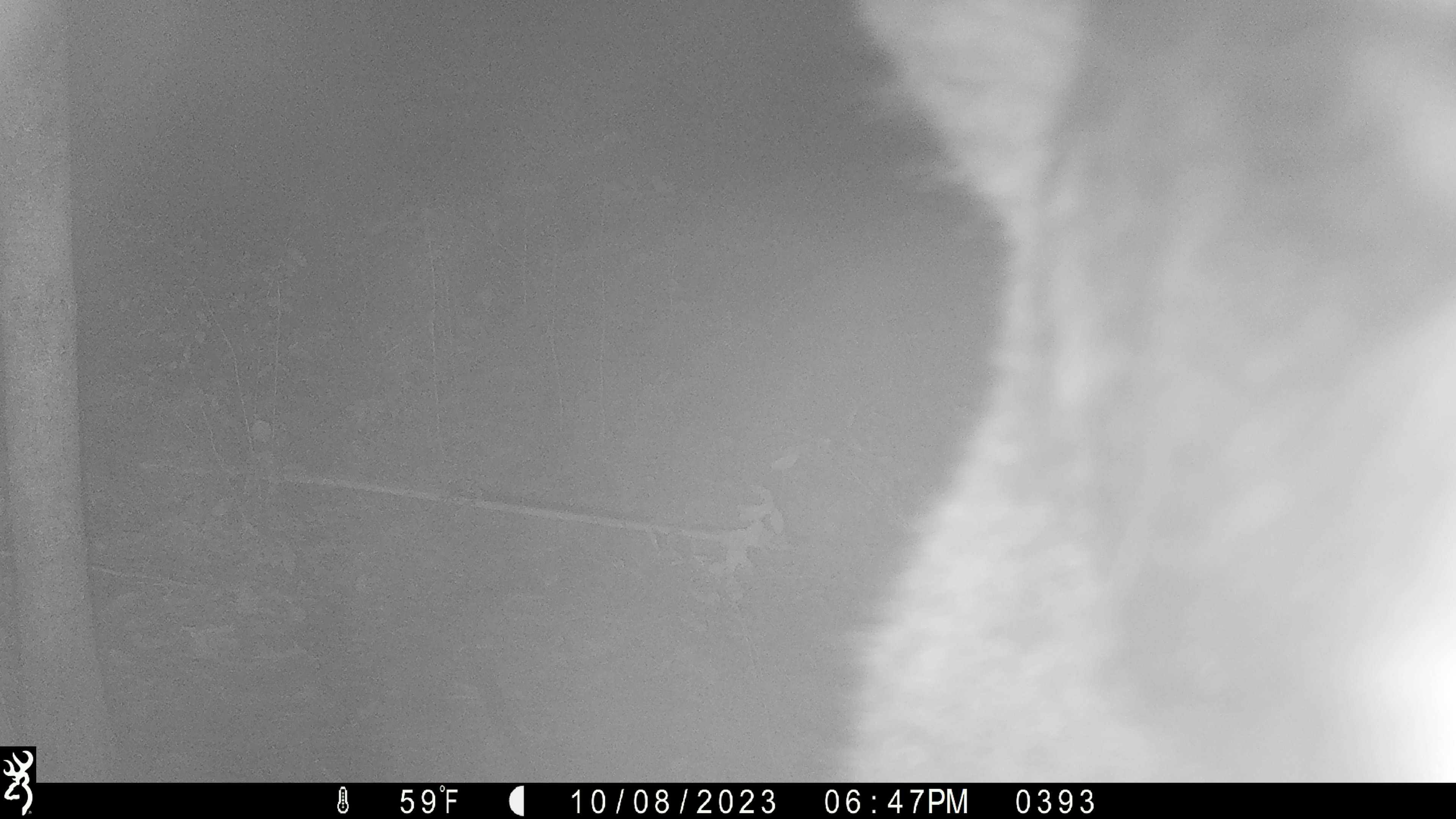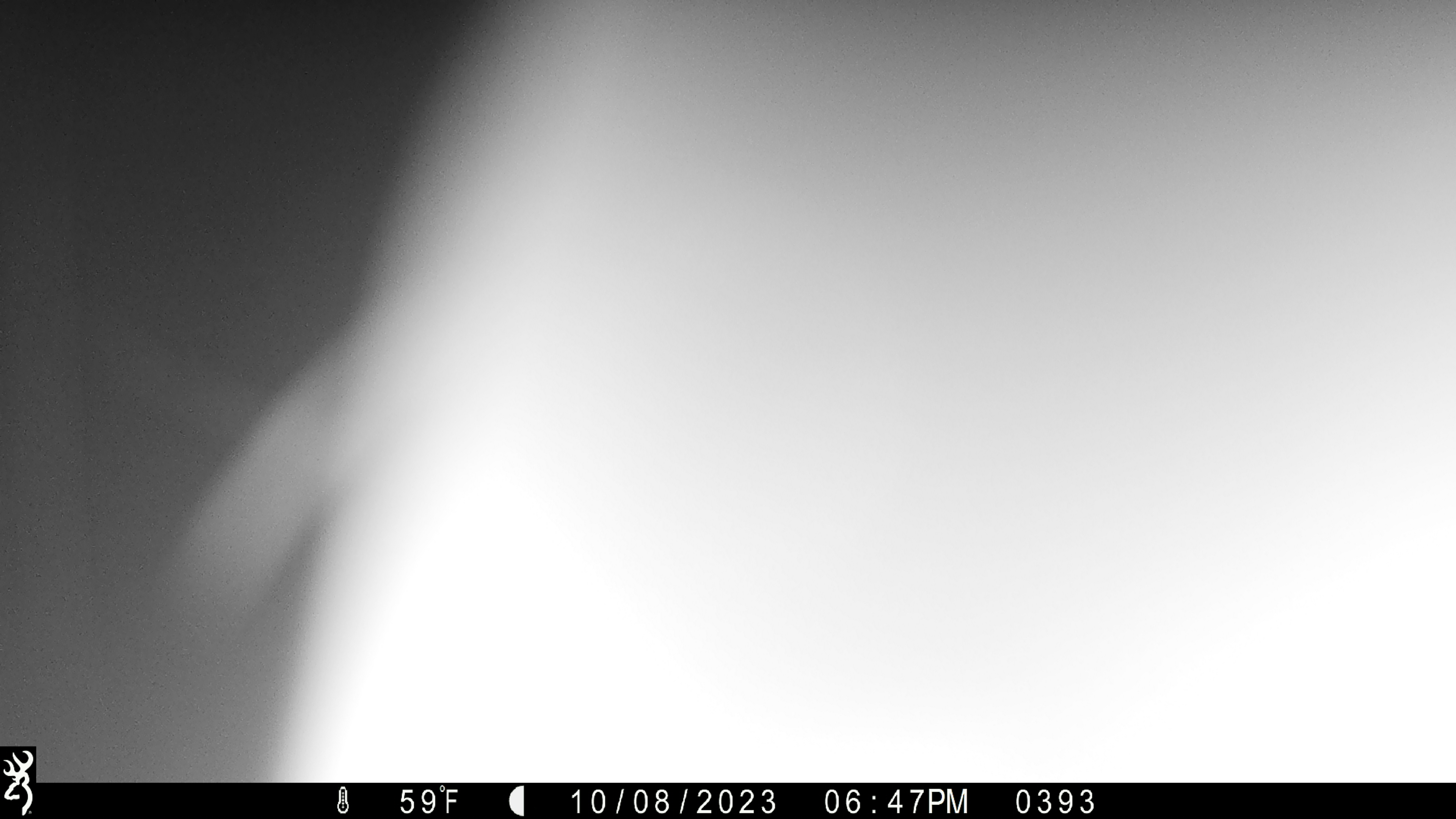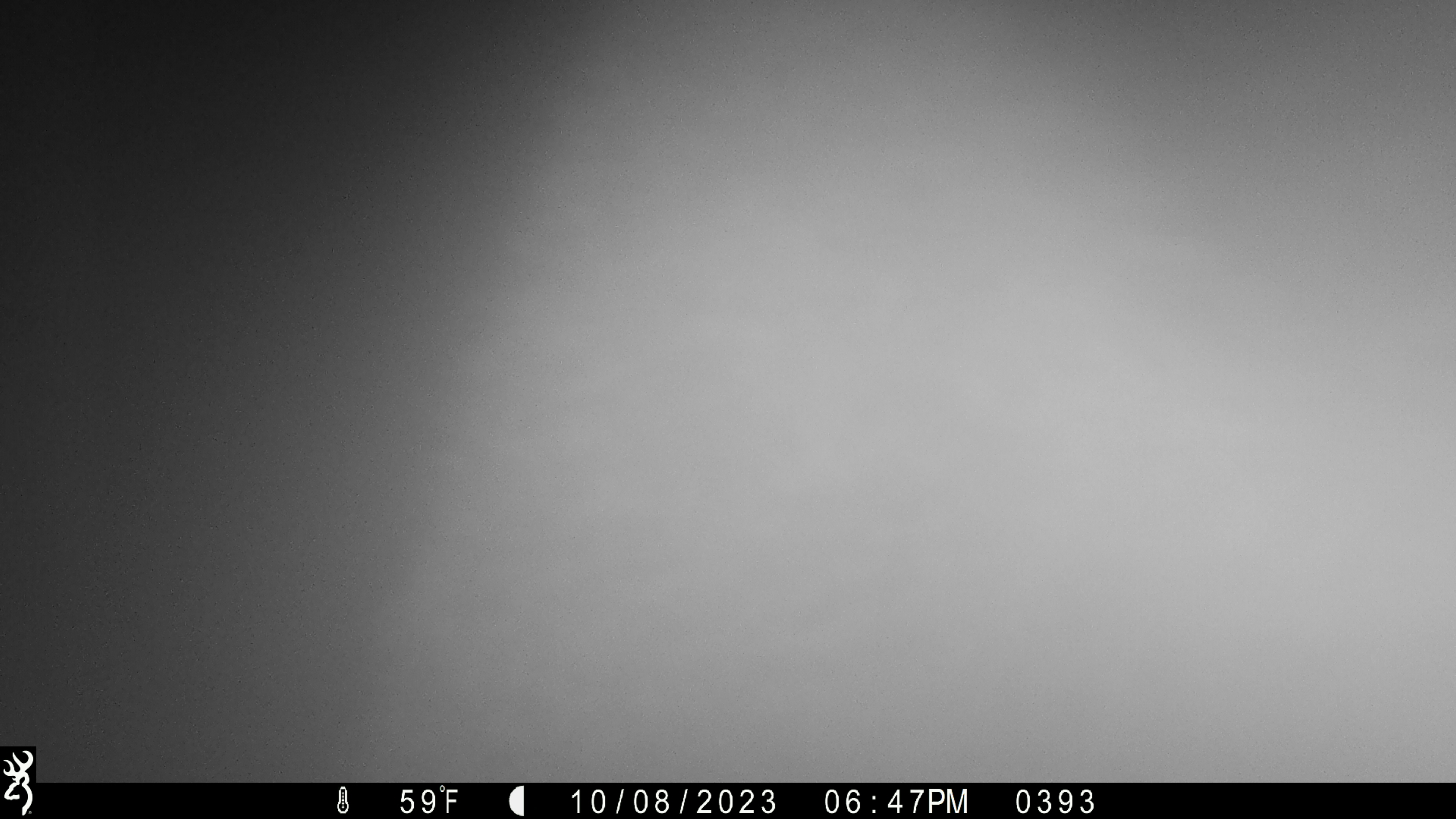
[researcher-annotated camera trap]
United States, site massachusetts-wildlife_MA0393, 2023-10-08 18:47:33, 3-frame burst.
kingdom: Animalia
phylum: Chordata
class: Mammalia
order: Carnivora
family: Ursidae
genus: Ursus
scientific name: Ursus americanus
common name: black bear